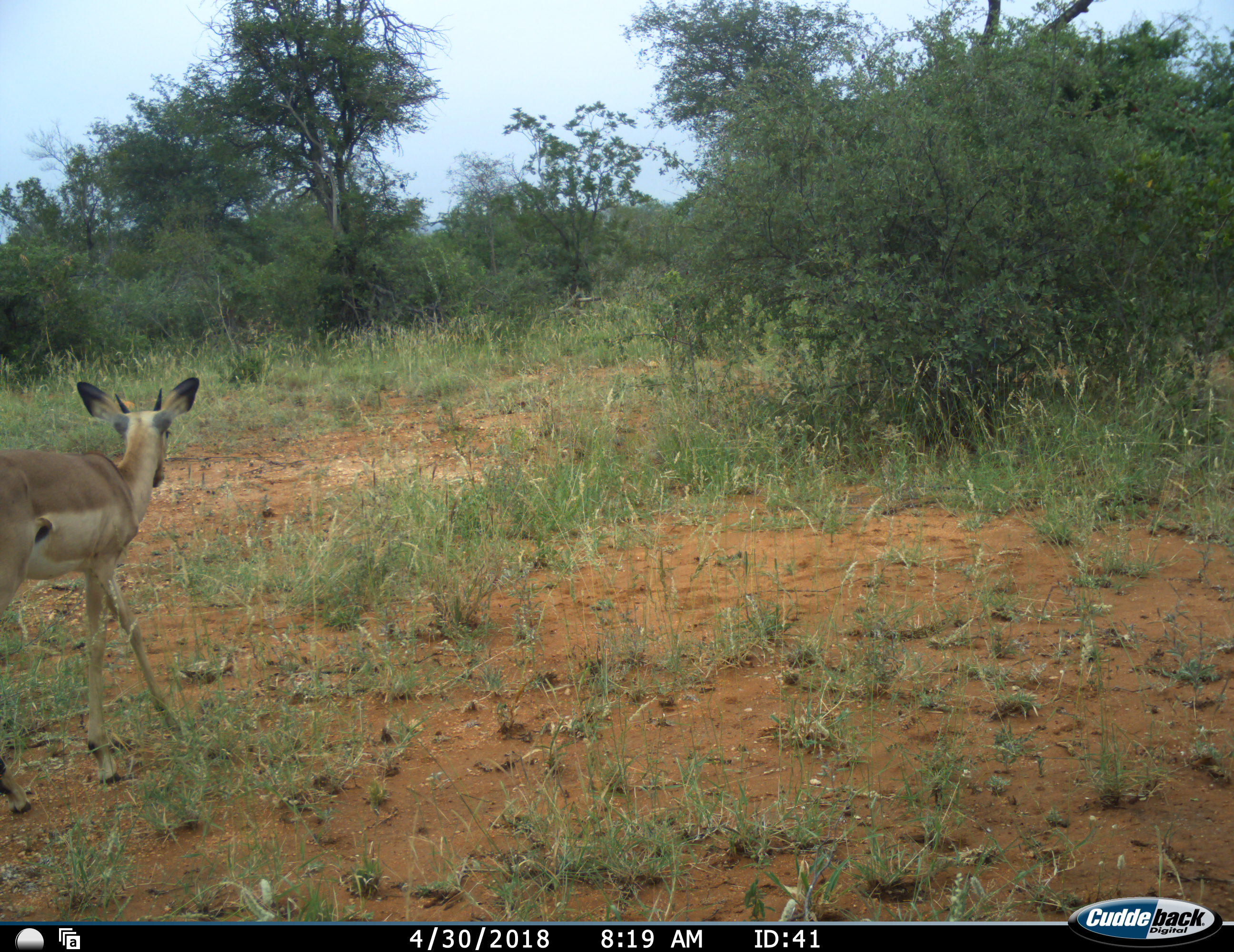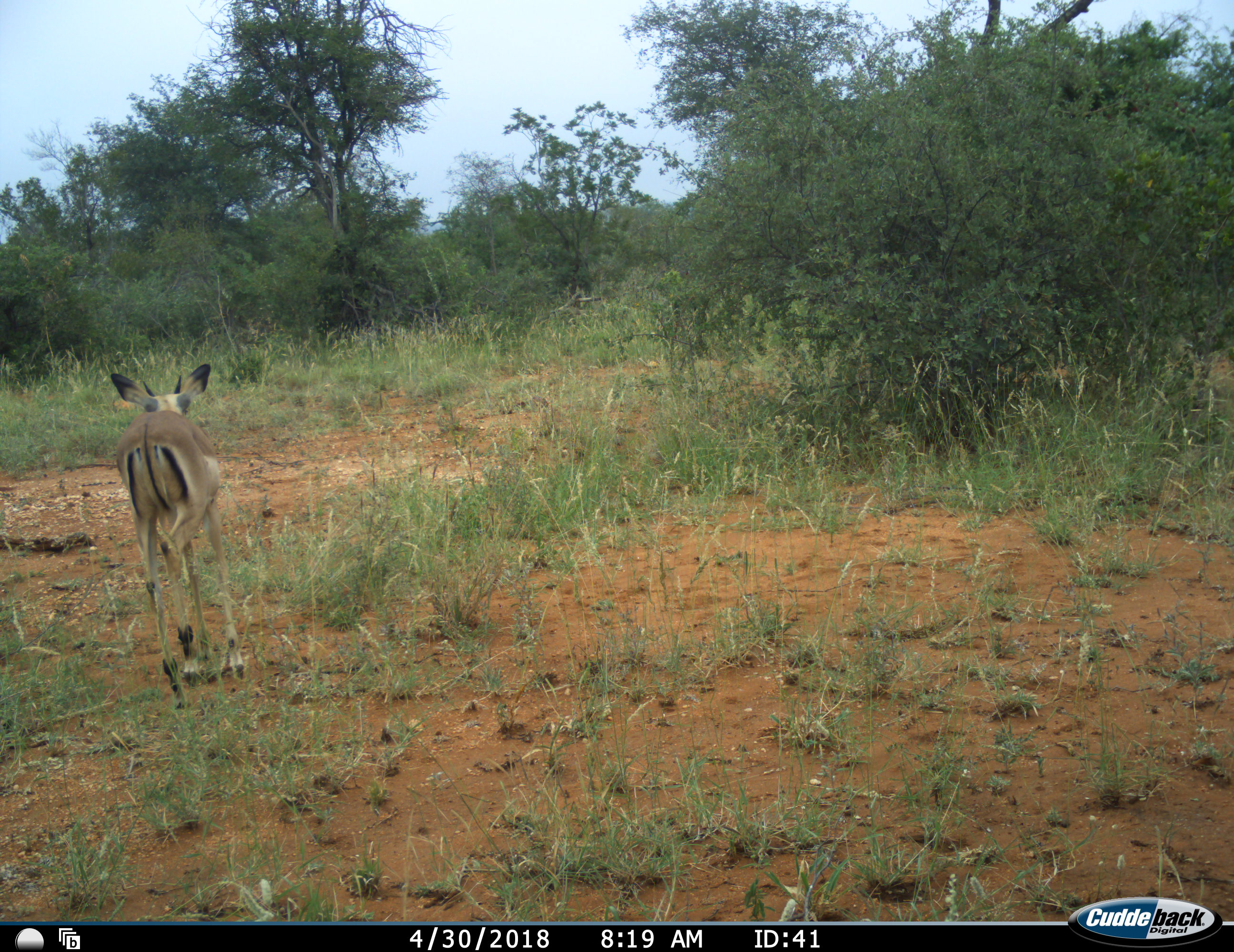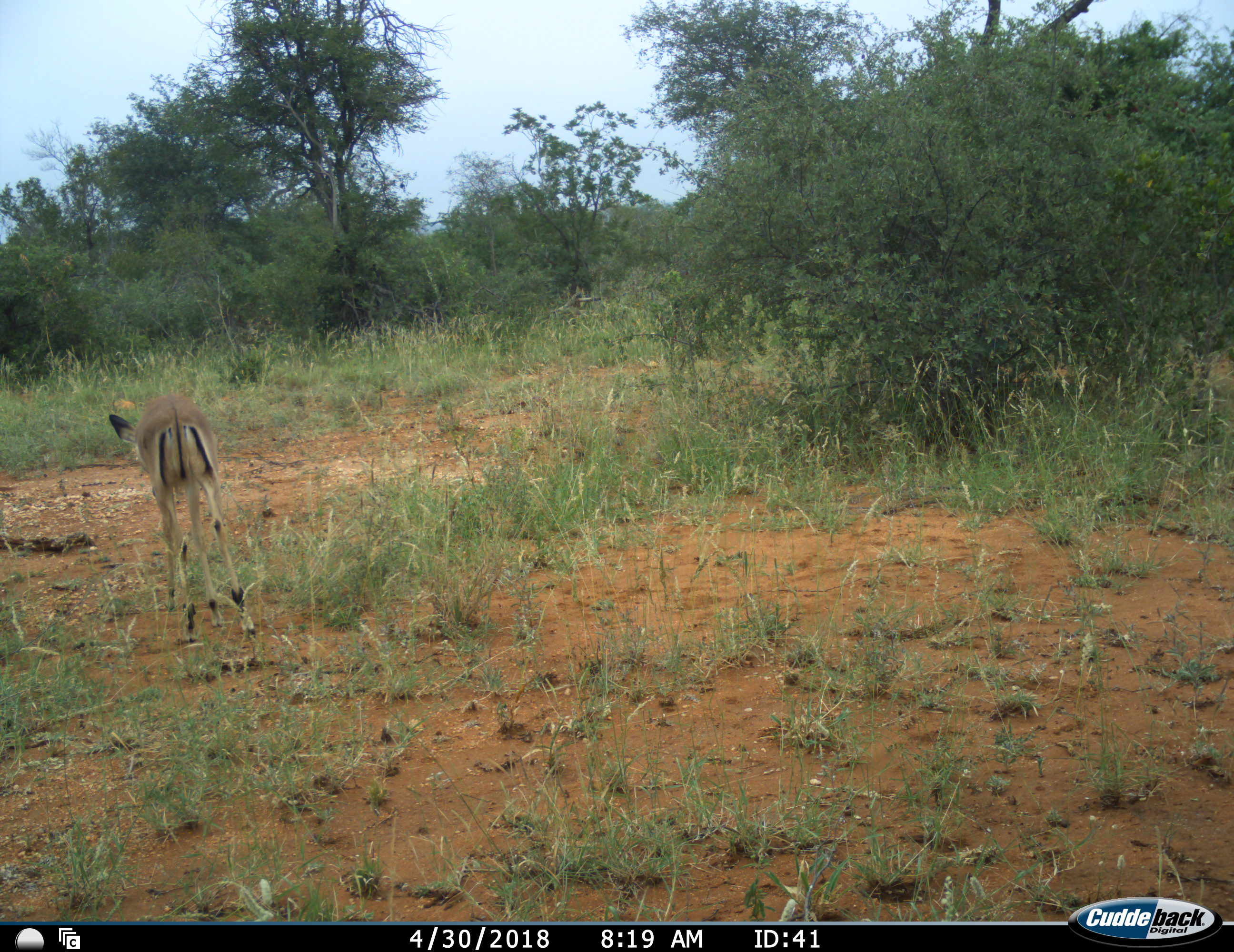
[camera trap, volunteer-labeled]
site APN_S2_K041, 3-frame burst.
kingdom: Animalia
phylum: Chordata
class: Mammalia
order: Artiodactyla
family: Bovidae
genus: Aepyceros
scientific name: Aepyceros melampus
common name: impala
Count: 1.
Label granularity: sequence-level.